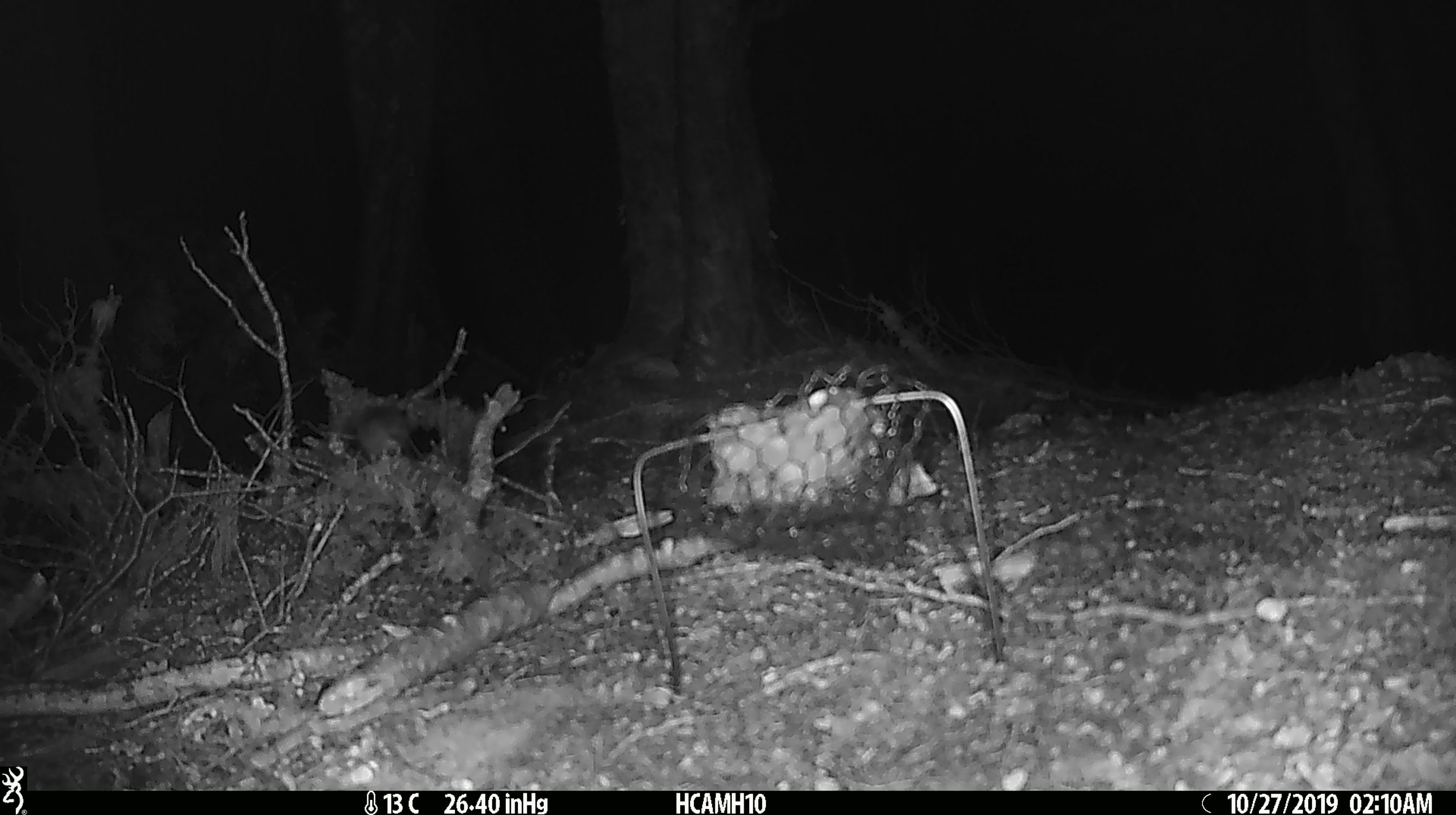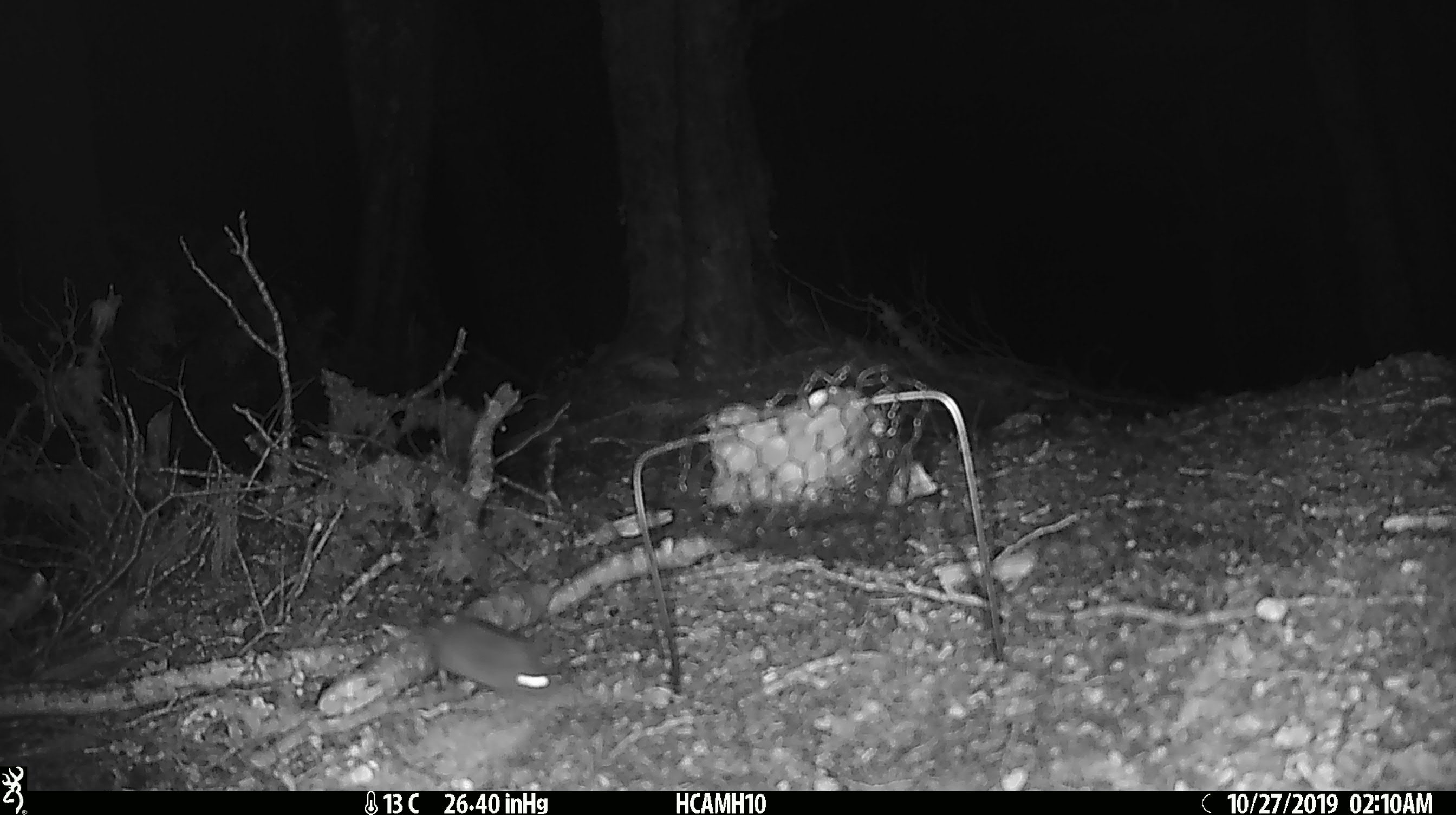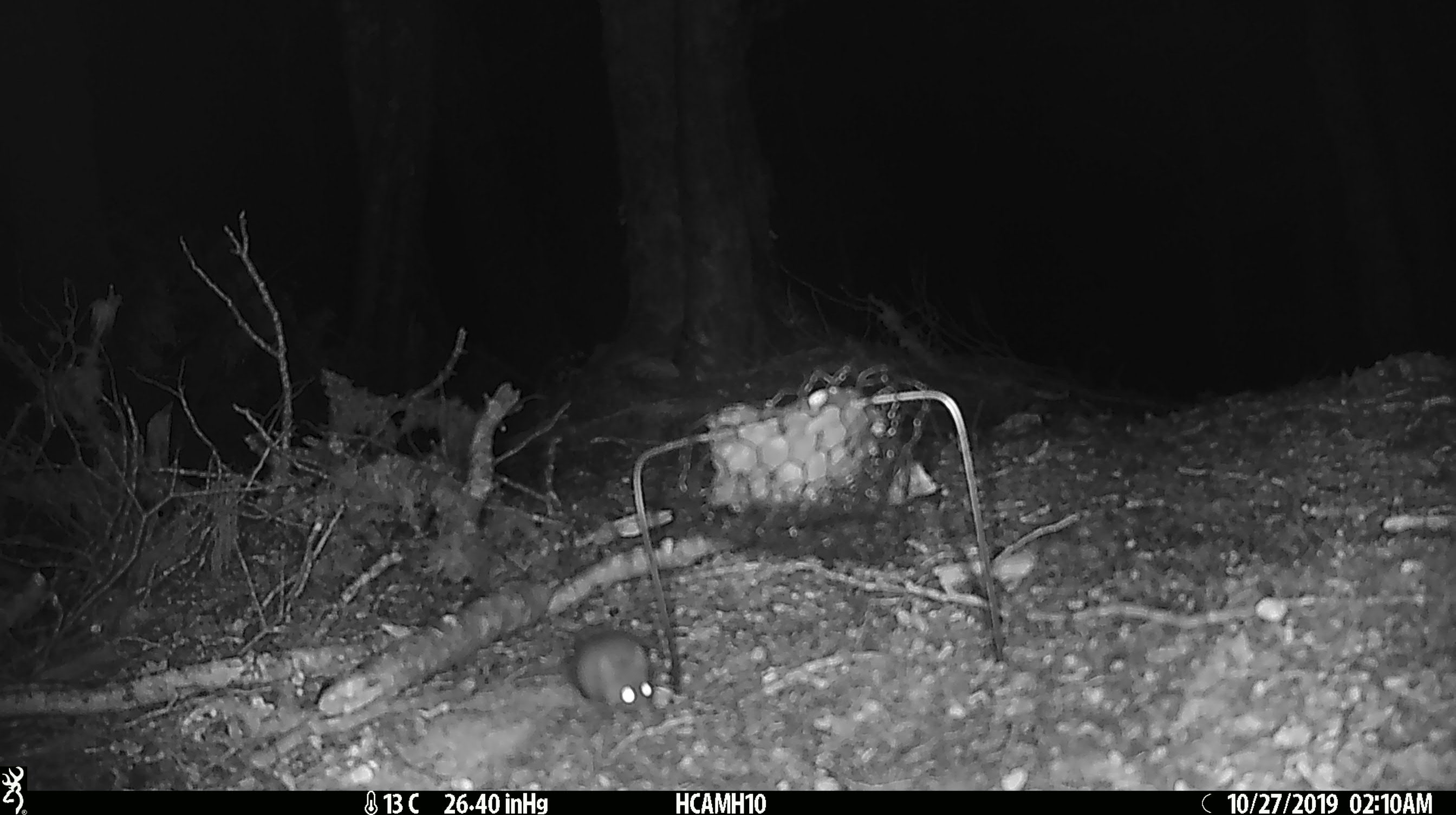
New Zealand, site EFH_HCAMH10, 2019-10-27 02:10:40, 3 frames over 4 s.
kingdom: Animalia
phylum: Chordata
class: Mammalia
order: Rodentia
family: Muridae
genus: Mus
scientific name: Mus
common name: mouse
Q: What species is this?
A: Mouse (Mus).